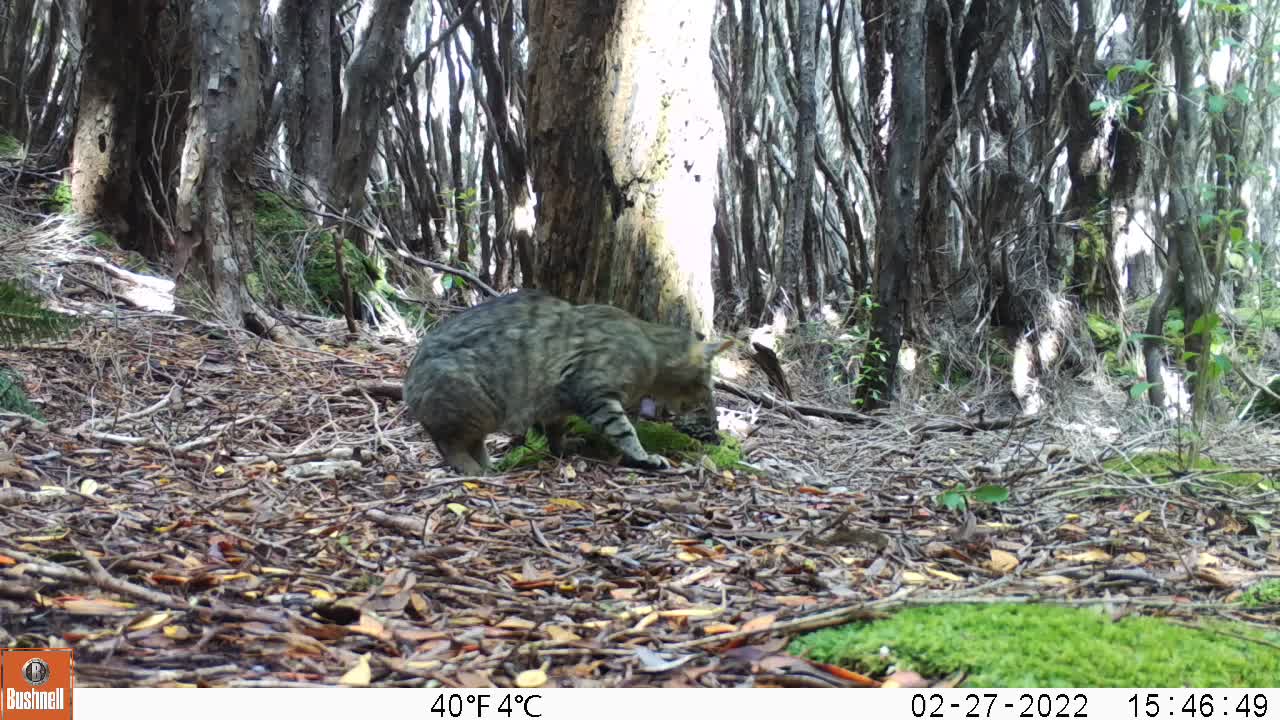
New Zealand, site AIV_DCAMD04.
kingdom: Animalia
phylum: Chordata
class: Mammalia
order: Carnivora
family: Felidae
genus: Felis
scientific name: Felis catus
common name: domestic cat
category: cat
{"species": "cat (domestic cat) (Felis catus)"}